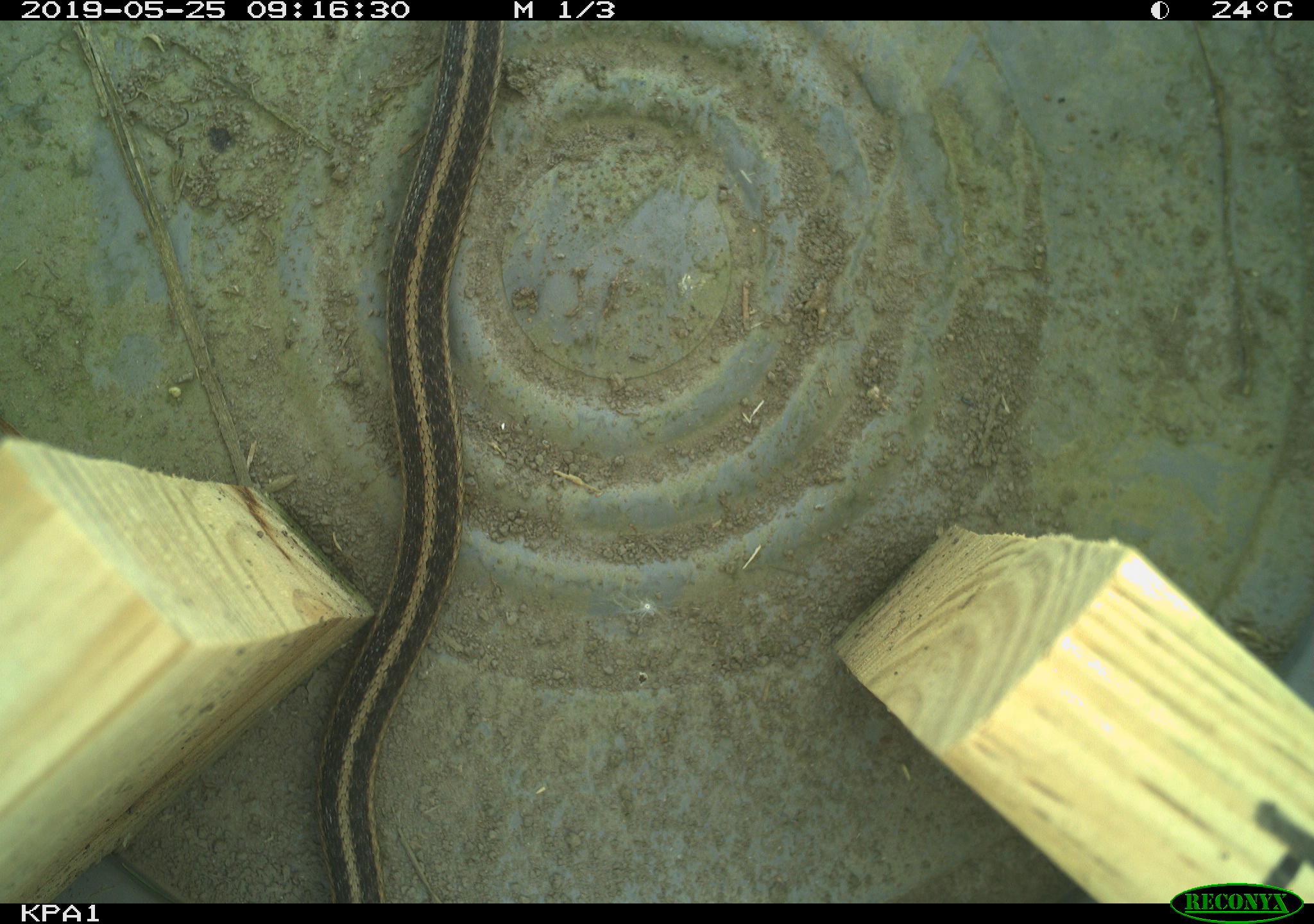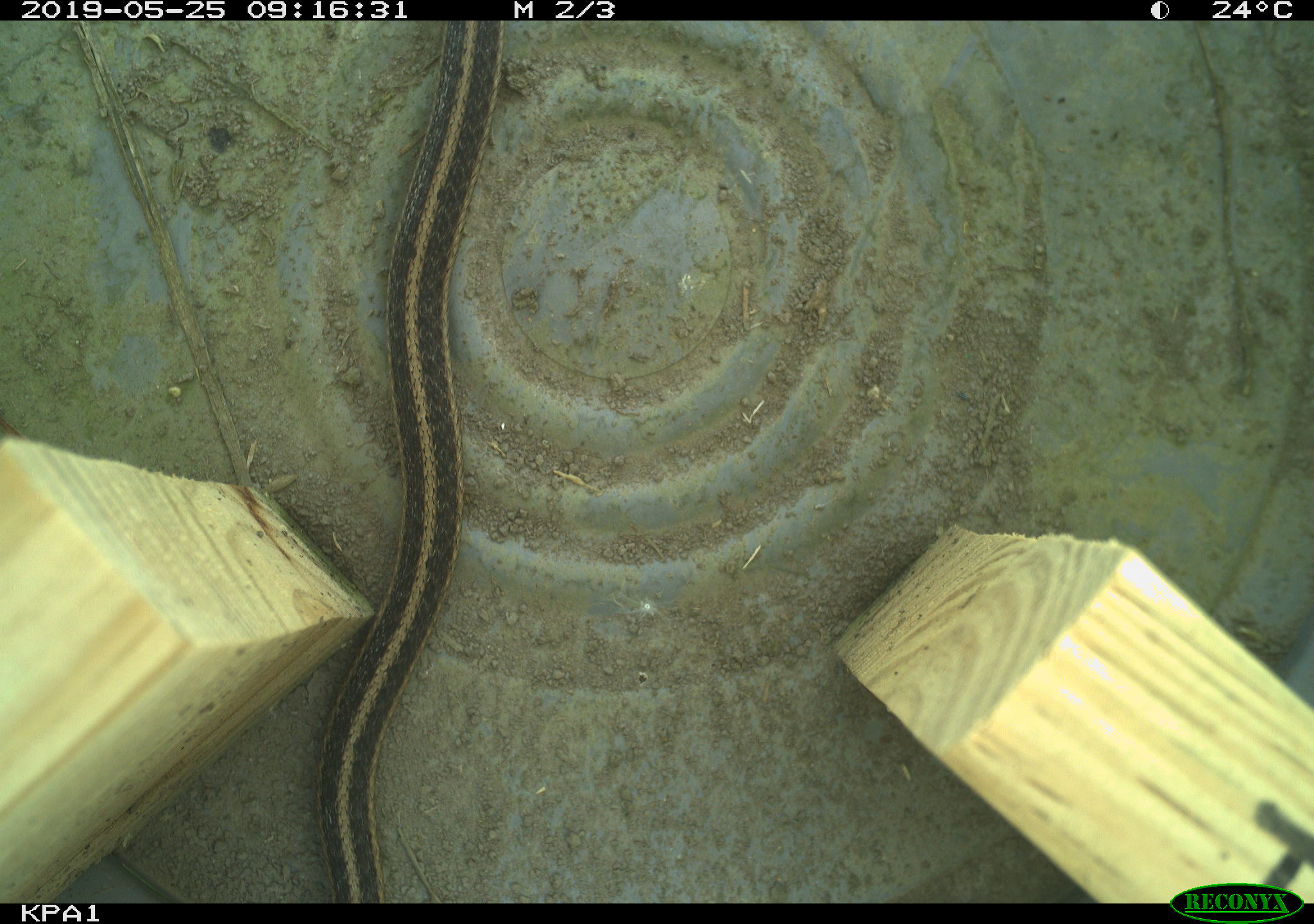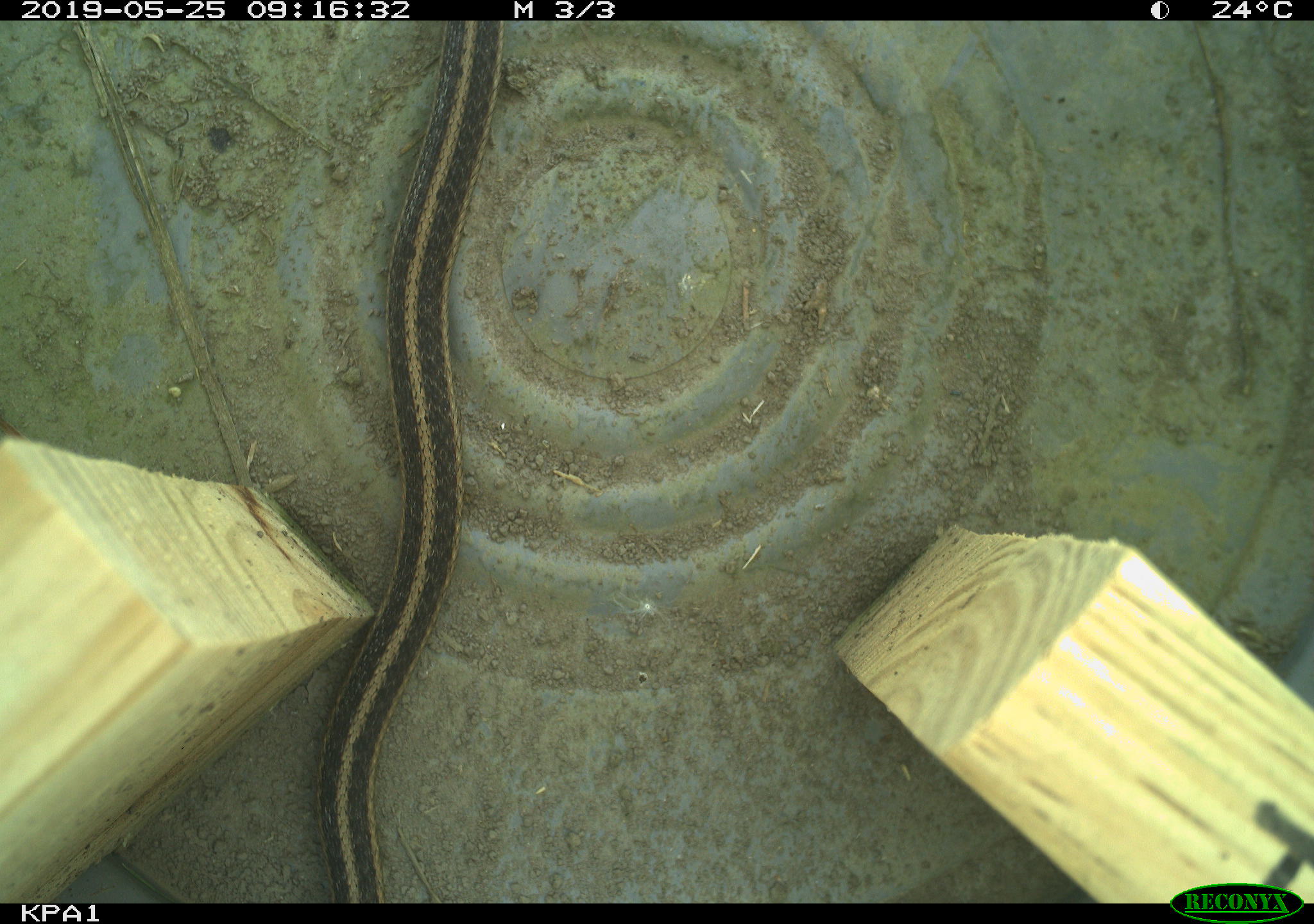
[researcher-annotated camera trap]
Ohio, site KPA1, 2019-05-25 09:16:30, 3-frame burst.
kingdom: Animalia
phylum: Chordata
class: Reptilia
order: Squamata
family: Colubridae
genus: Thamnophis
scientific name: Thamnophis sirtalis sirtalis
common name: eastern gartersnake